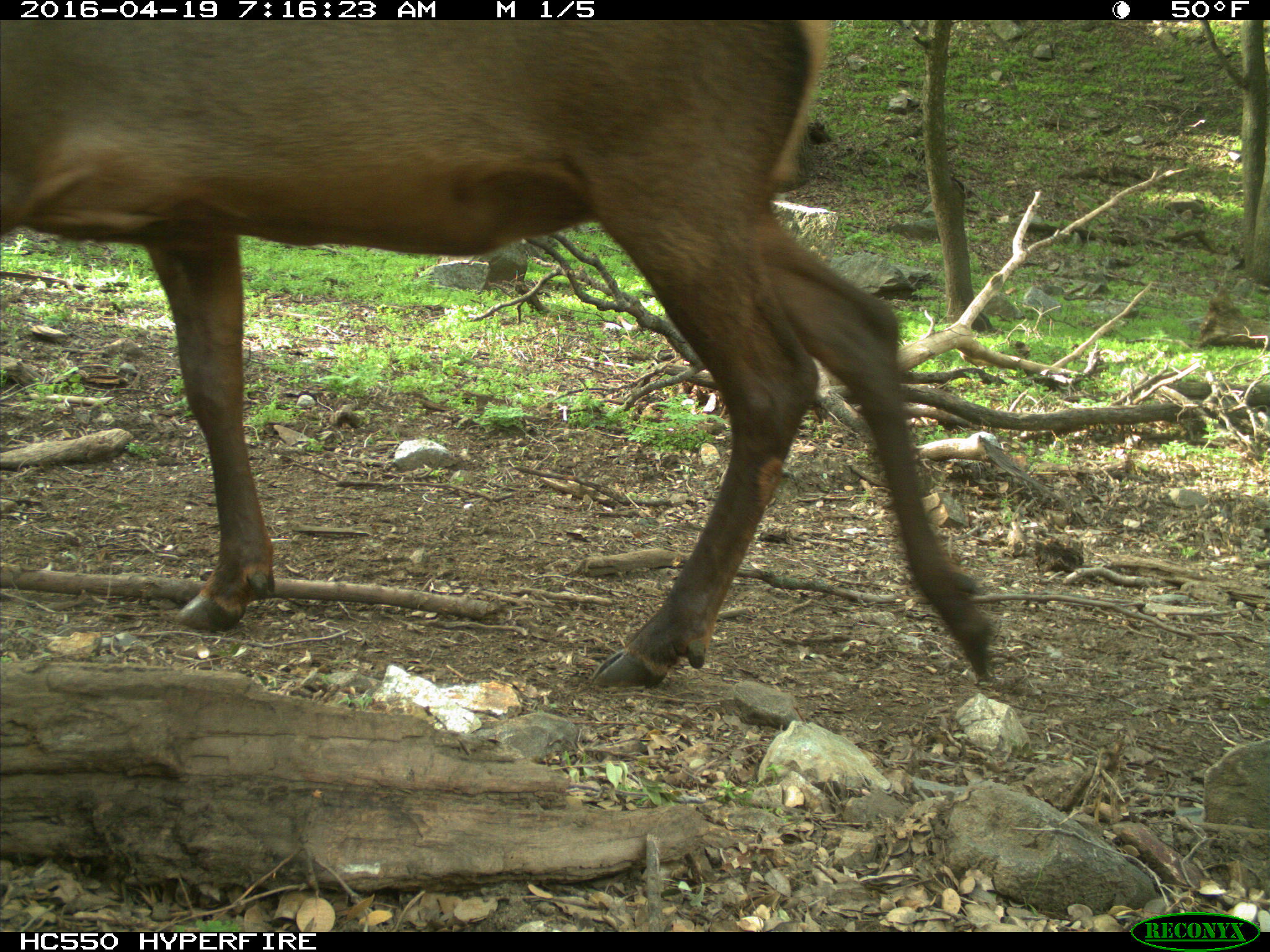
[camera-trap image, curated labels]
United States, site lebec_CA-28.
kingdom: Animalia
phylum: Chordata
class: Mammalia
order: Artiodactyla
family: Cervidae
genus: Cervus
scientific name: Cervus canadensis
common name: elk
Cervus canadensis (elk).